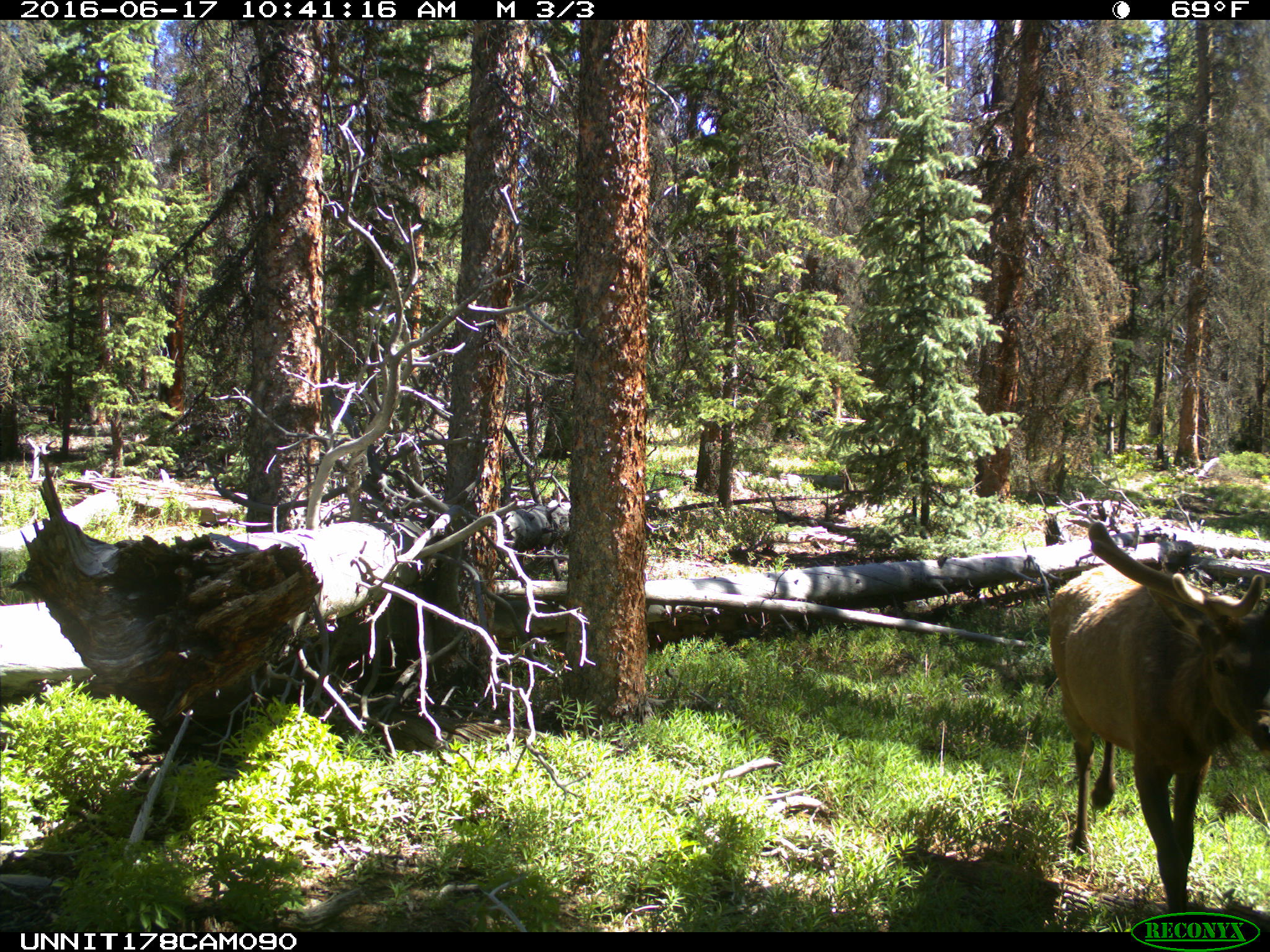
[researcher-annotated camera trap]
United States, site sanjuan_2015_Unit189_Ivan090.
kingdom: Animalia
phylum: Chordata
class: Mammalia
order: Artiodactyla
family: Cervidae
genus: Cervus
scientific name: Cervus elaphus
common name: red deer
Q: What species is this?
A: Cervus elaphus (red deer).